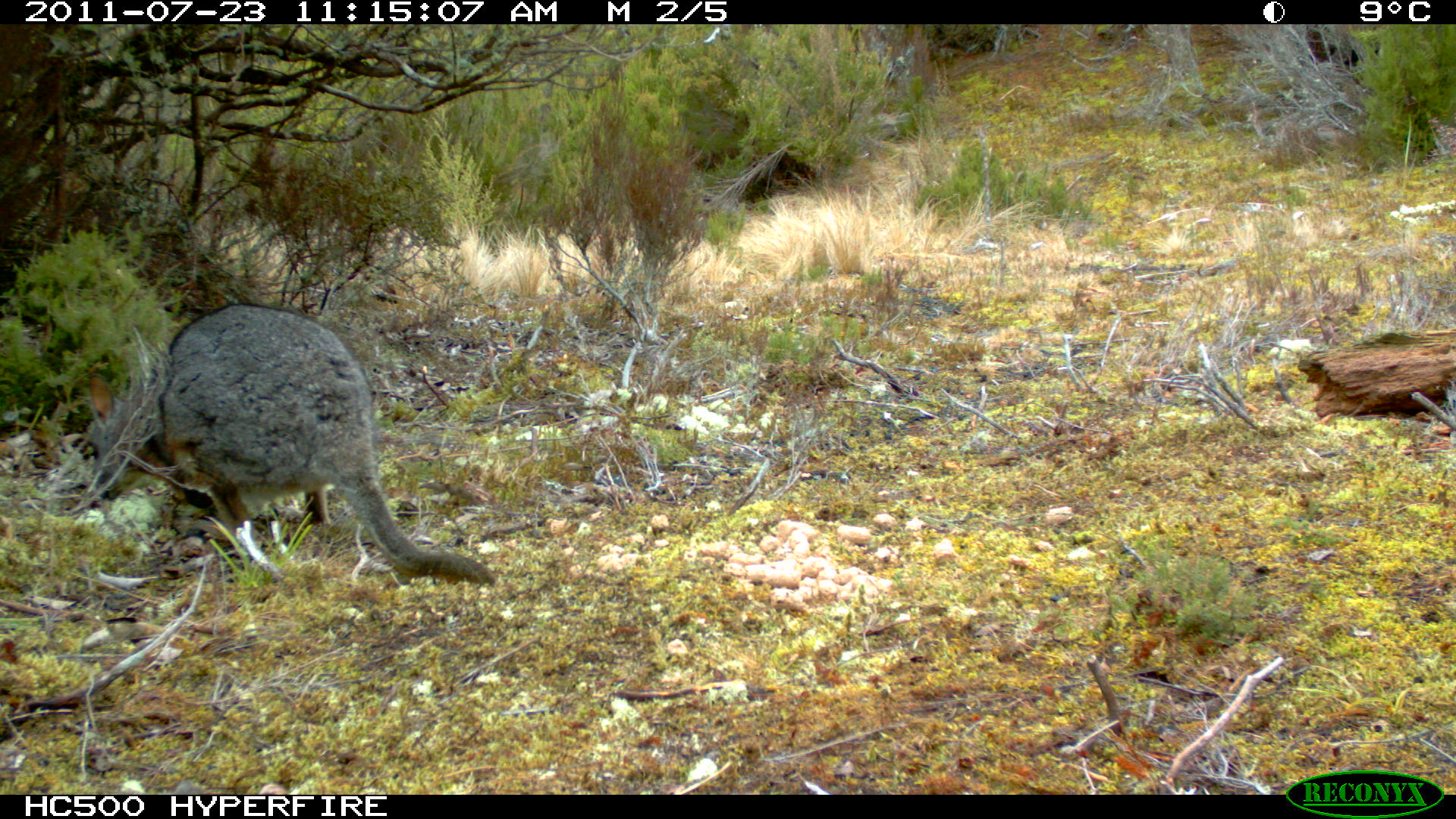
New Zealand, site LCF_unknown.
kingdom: Animalia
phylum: Chordata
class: Mammalia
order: Diprotodontia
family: Macropodidae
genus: Notamacropus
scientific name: Notamacropus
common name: wallaby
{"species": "wallaby (Notamacropus)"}